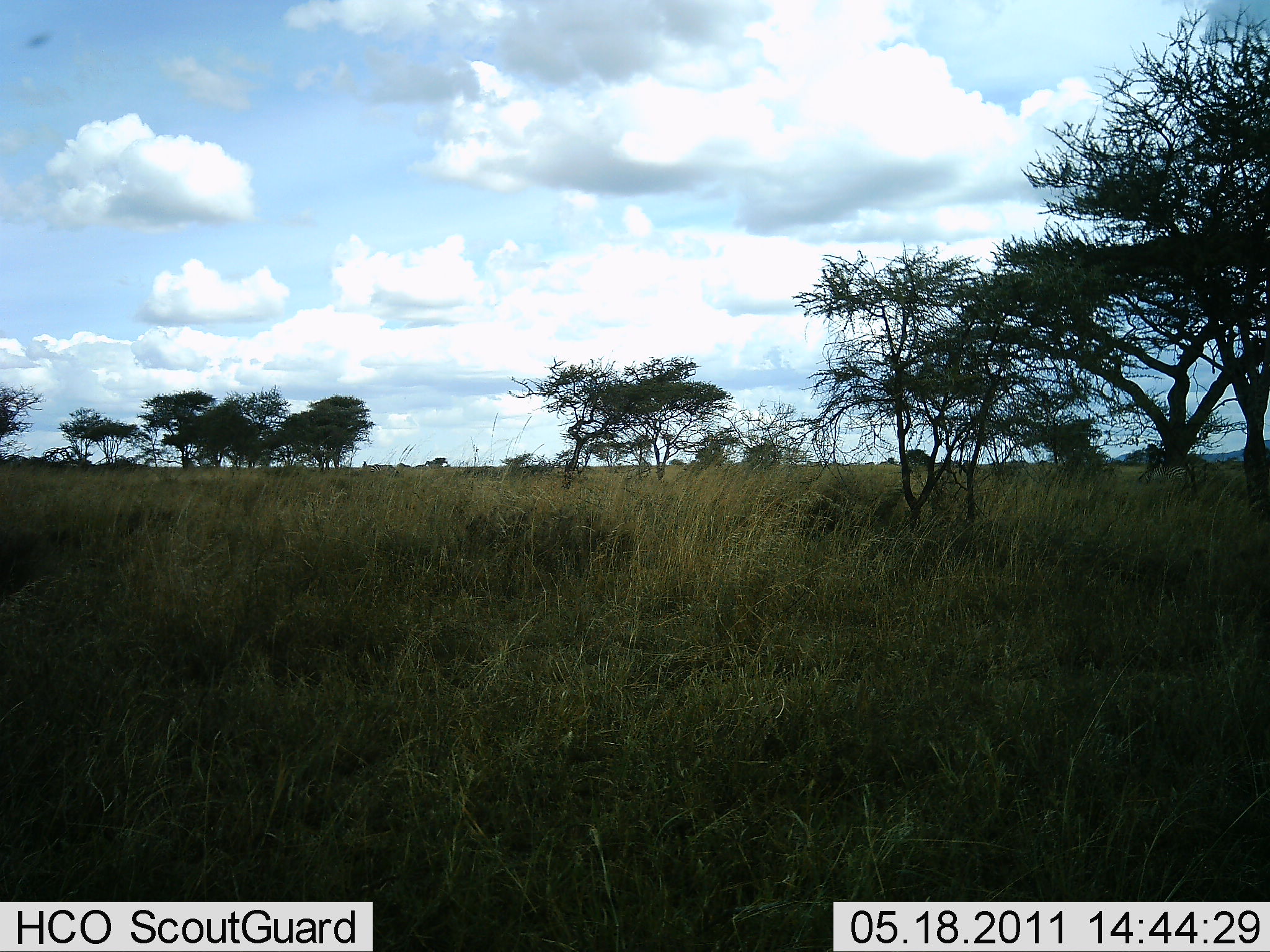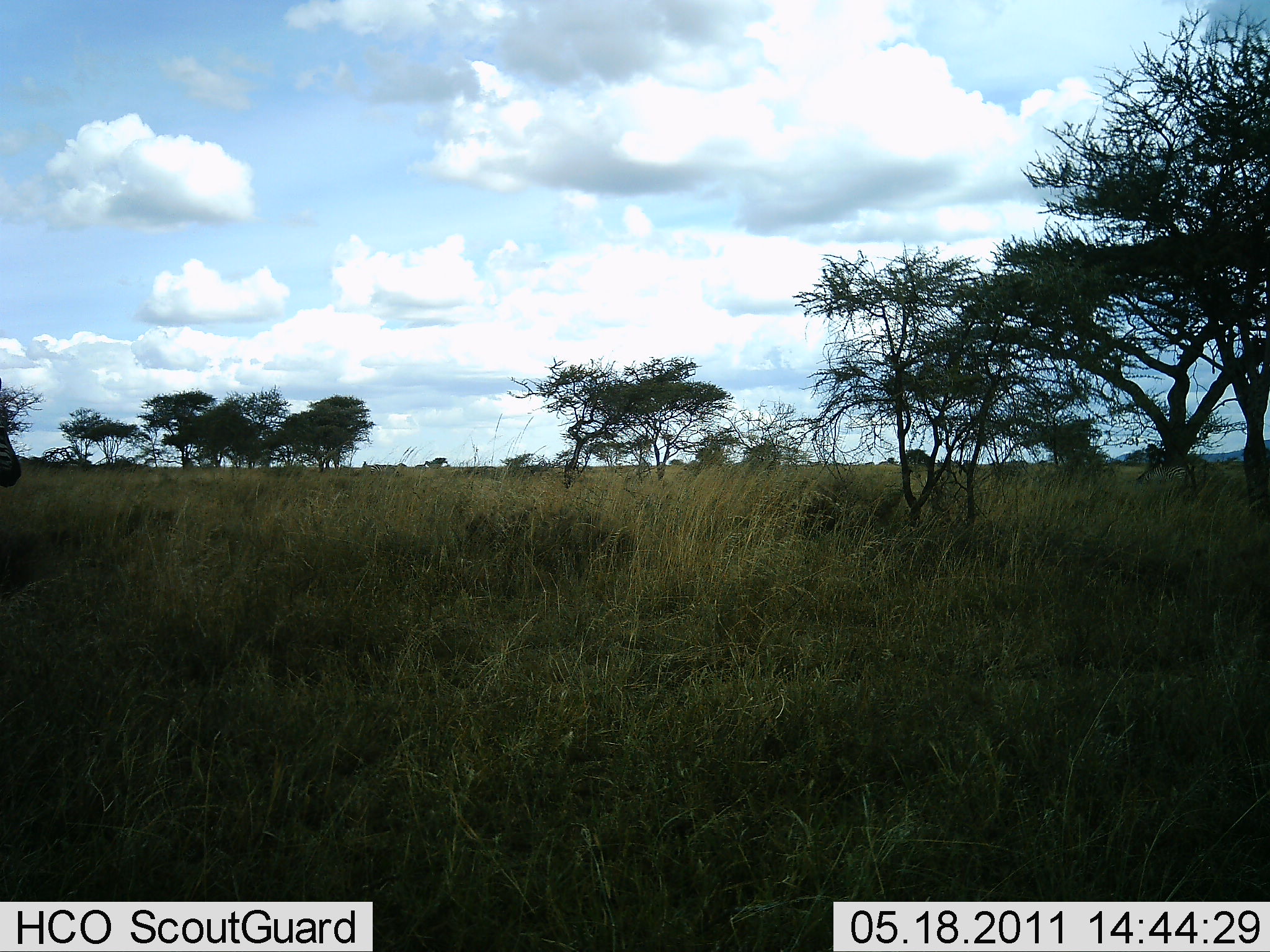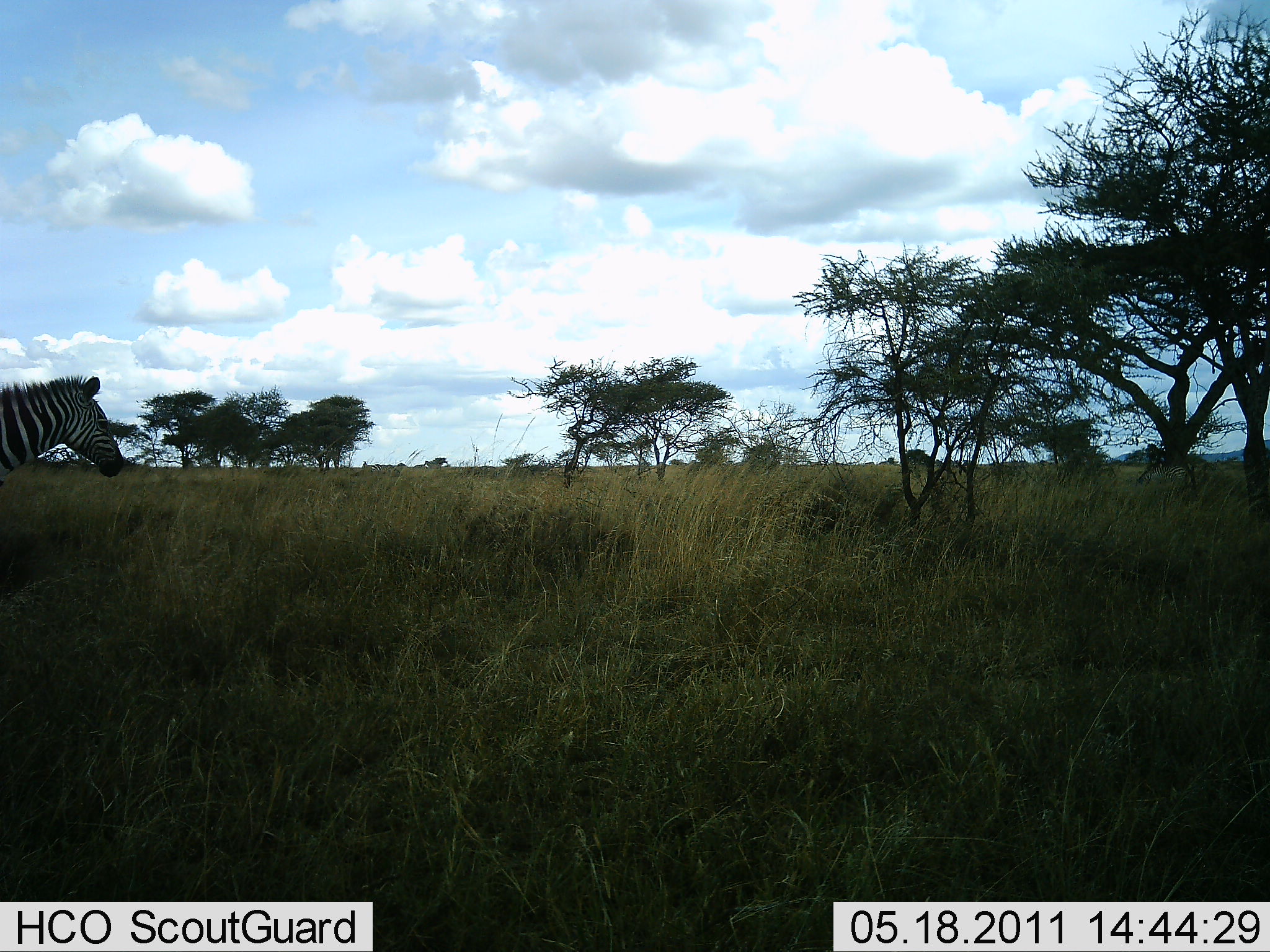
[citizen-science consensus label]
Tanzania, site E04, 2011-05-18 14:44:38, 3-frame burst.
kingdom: Animalia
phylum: Chordata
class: Mammalia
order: Perissodactyla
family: Equidae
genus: Equus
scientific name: Equus quagga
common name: plains zebra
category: zebra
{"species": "zebra (plains zebra) (Equus quagga)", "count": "1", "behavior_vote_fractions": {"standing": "0%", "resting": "0%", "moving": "100%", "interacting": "0%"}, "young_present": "0%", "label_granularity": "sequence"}